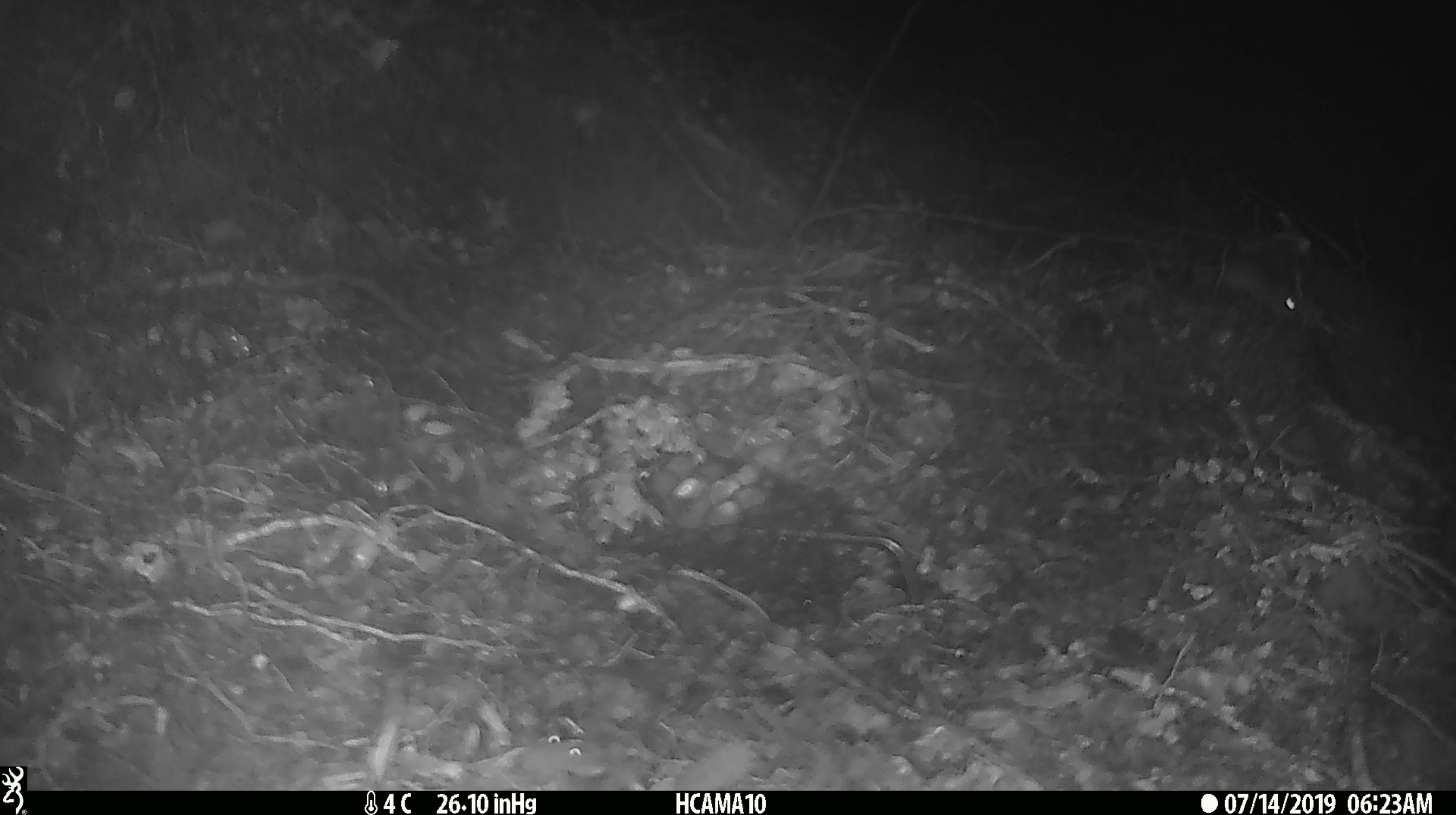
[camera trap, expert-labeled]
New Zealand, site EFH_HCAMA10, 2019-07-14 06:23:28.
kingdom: Animalia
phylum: Chordata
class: Mammalia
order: Rodentia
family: Muridae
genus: Mus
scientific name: Mus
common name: mouse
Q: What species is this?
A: Mouse (Mus).